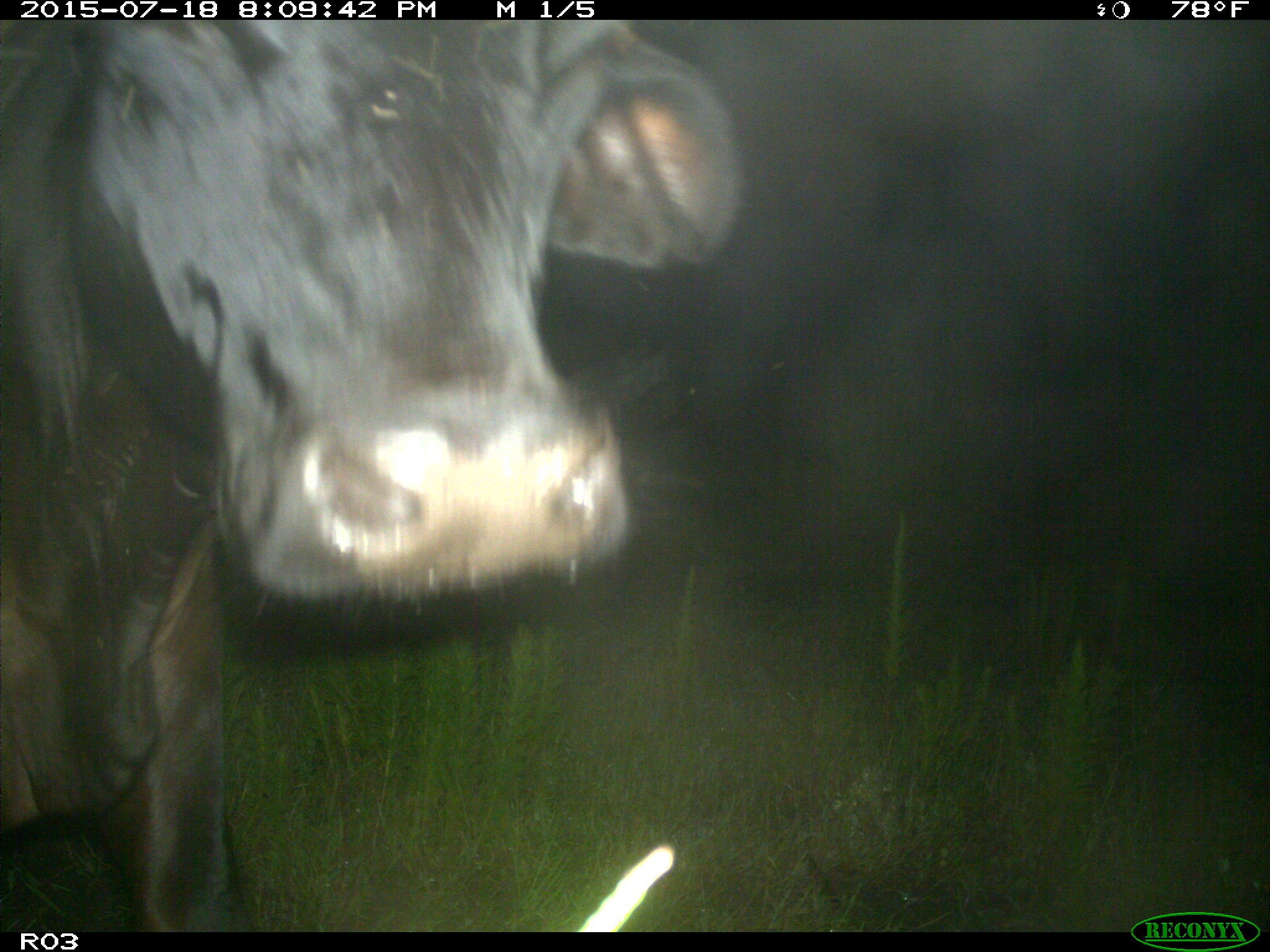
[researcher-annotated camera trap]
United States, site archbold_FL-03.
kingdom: Animalia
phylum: Chordata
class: Mammalia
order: Artiodactyla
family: Bovidae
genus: Bos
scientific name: Bos taurus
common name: domestic cow